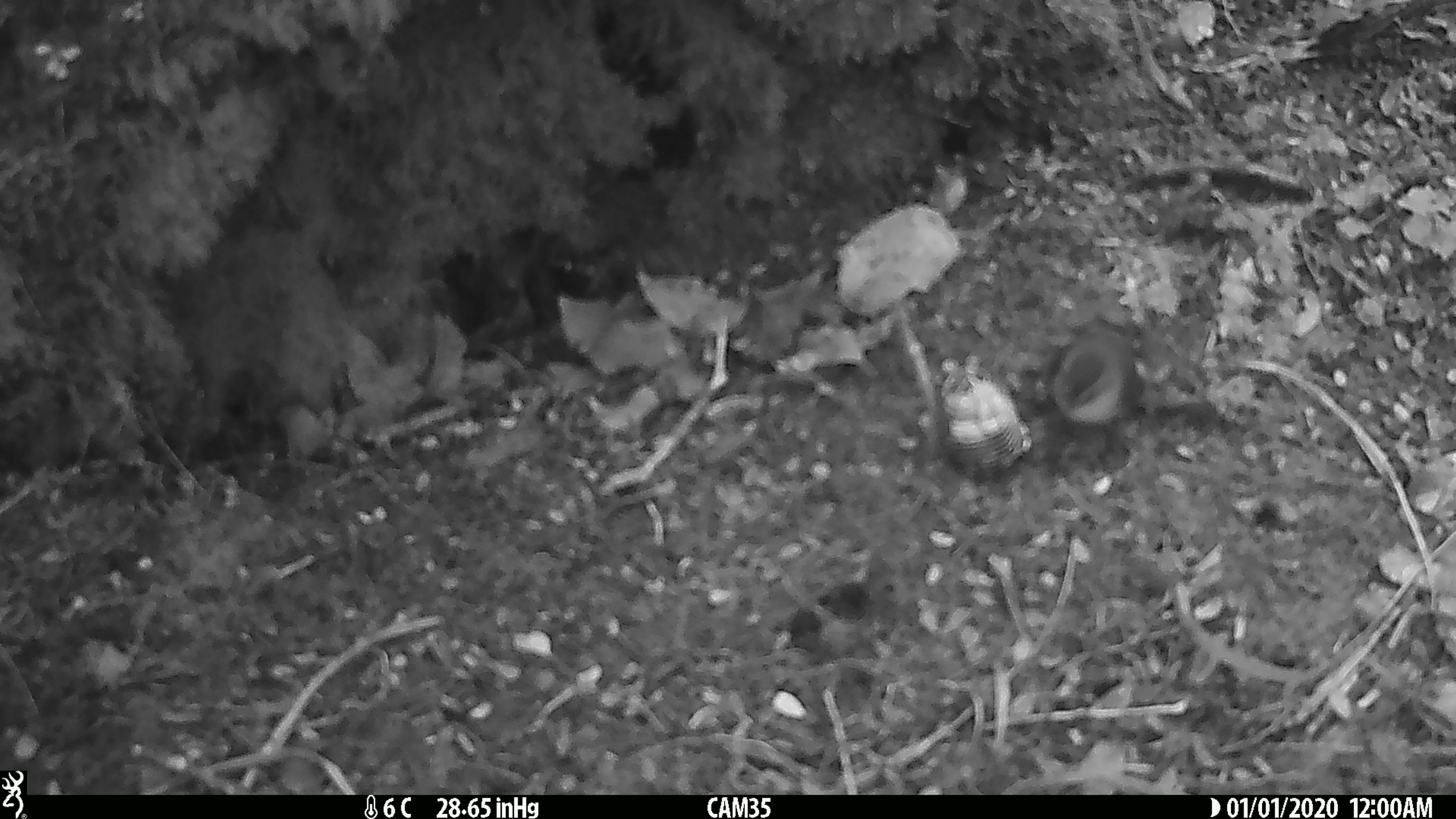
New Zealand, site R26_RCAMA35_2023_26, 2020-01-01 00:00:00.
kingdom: Animalia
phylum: Chordata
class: Aves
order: Passeriformes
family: Acanthisittidae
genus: Acanthisitta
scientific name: Acanthisitta chloris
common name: rifleman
Rifleman (Acanthisitta chloris).